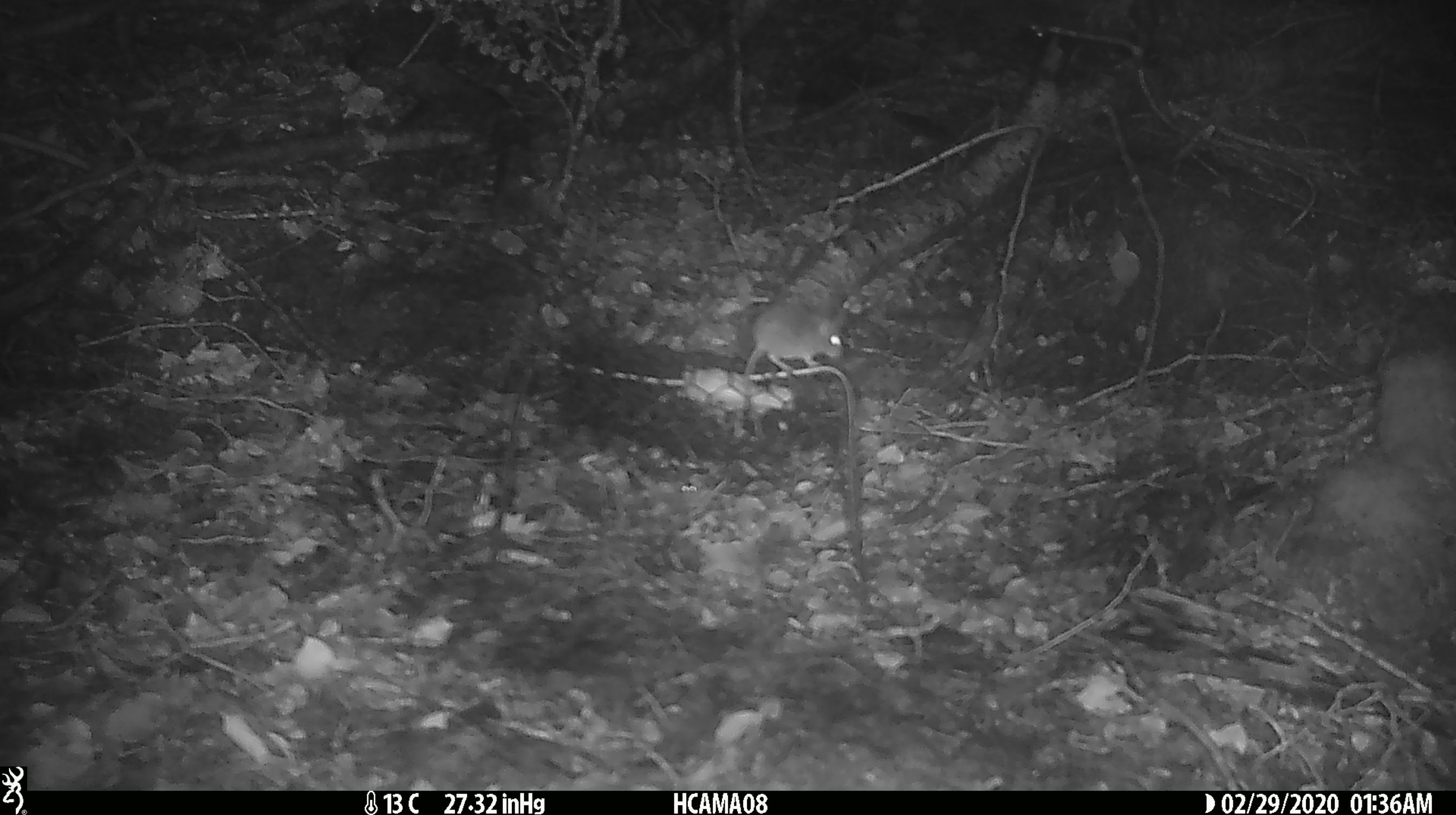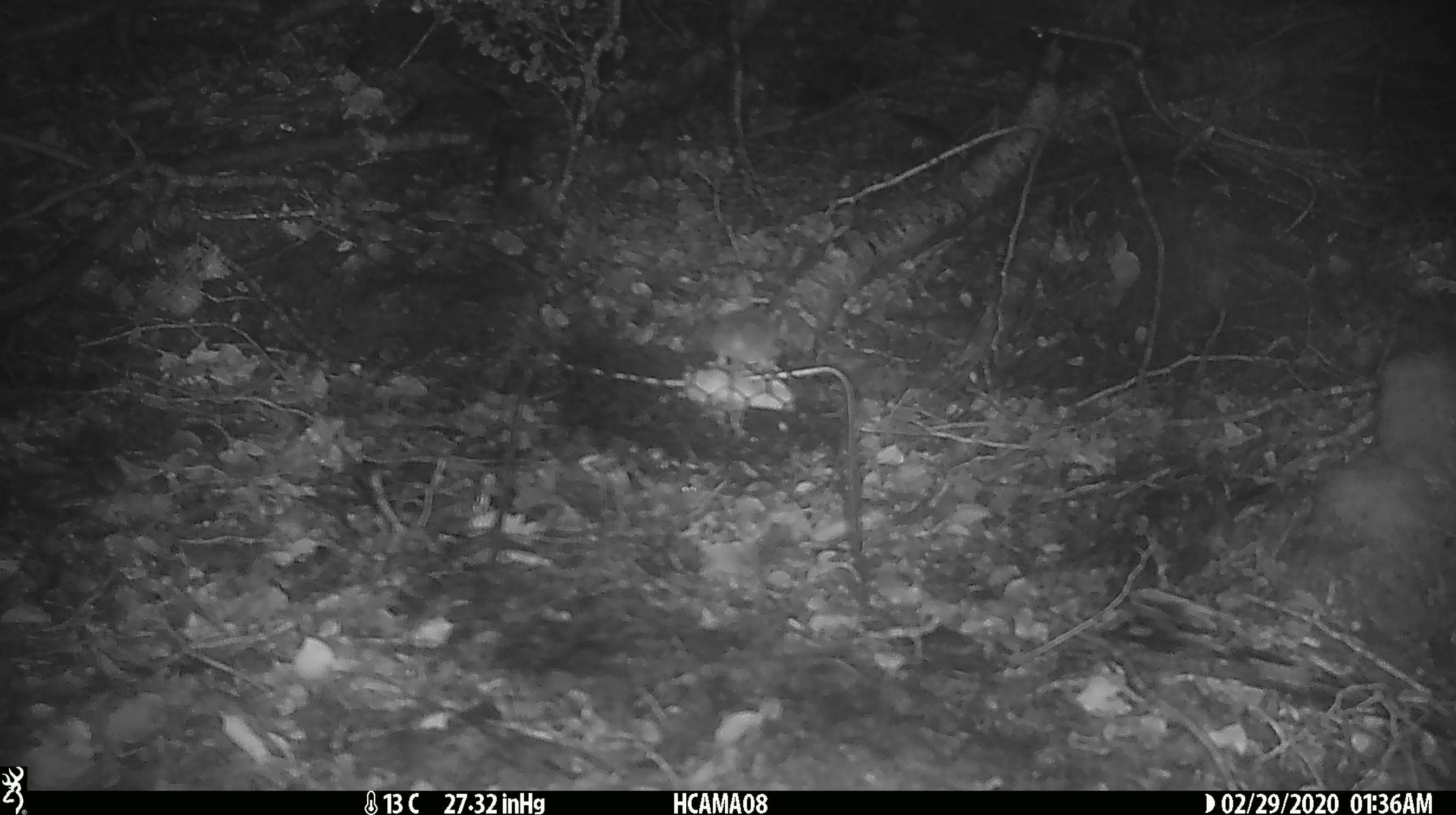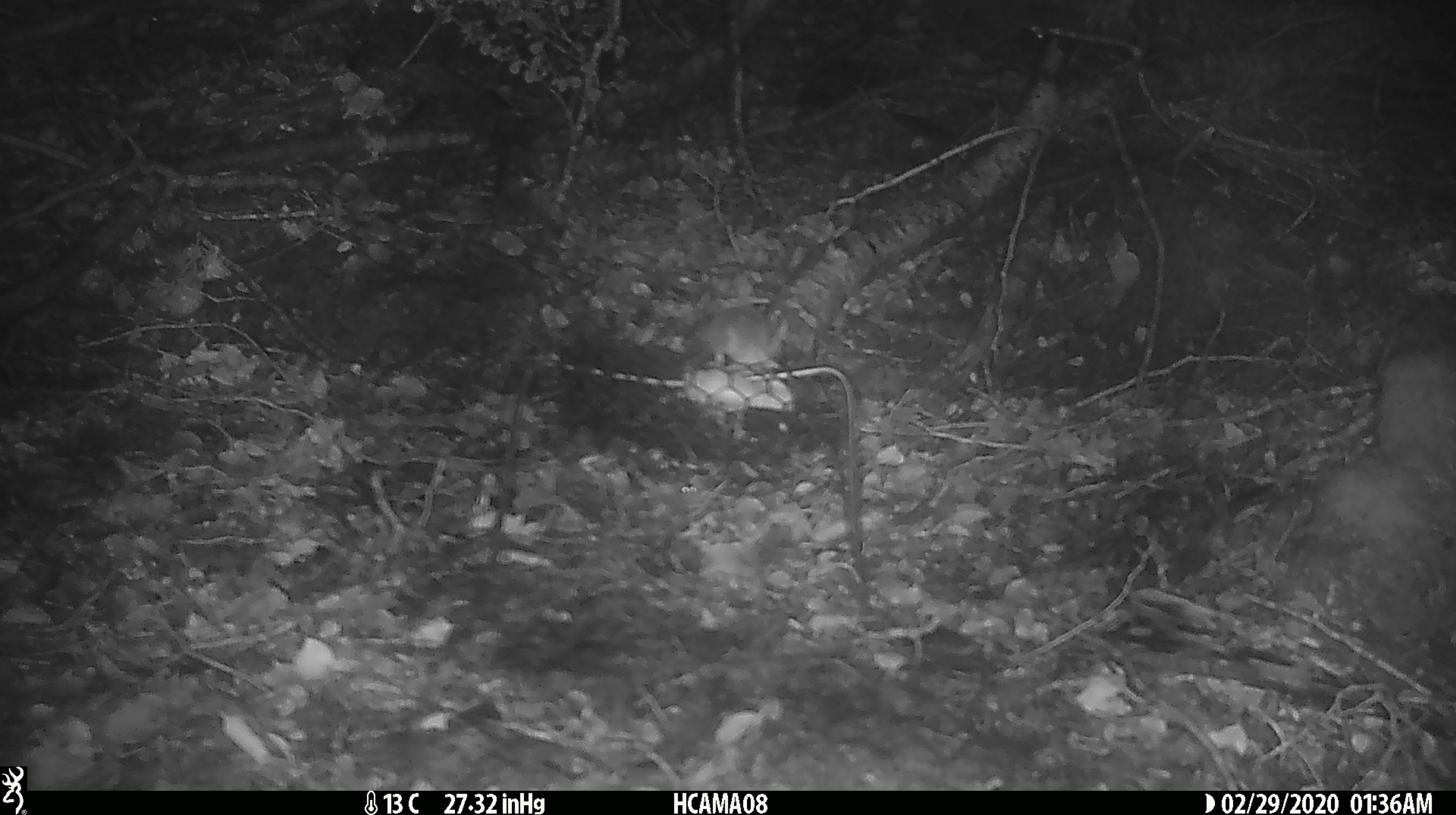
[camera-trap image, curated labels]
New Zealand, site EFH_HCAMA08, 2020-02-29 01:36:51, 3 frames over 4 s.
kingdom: Animalia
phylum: Chordata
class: Mammalia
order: Rodentia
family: Muridae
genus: Mus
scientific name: Mus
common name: mouse